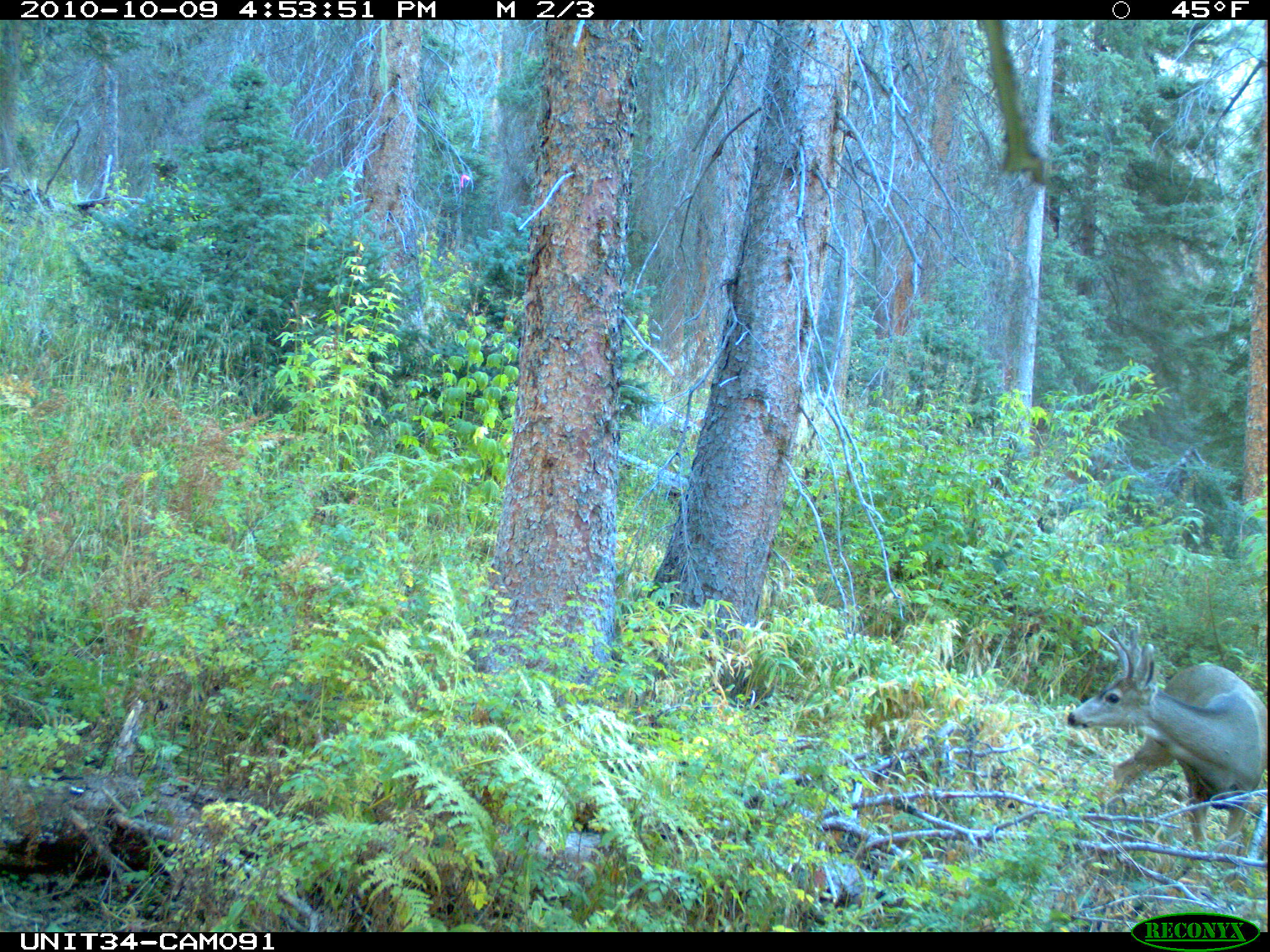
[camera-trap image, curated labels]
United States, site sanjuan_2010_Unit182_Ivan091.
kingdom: Animalia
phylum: Chordata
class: Mammalia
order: Artiodactyla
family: Cervidae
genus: Odocoileus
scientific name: Odocoileus hemionus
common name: mule deer